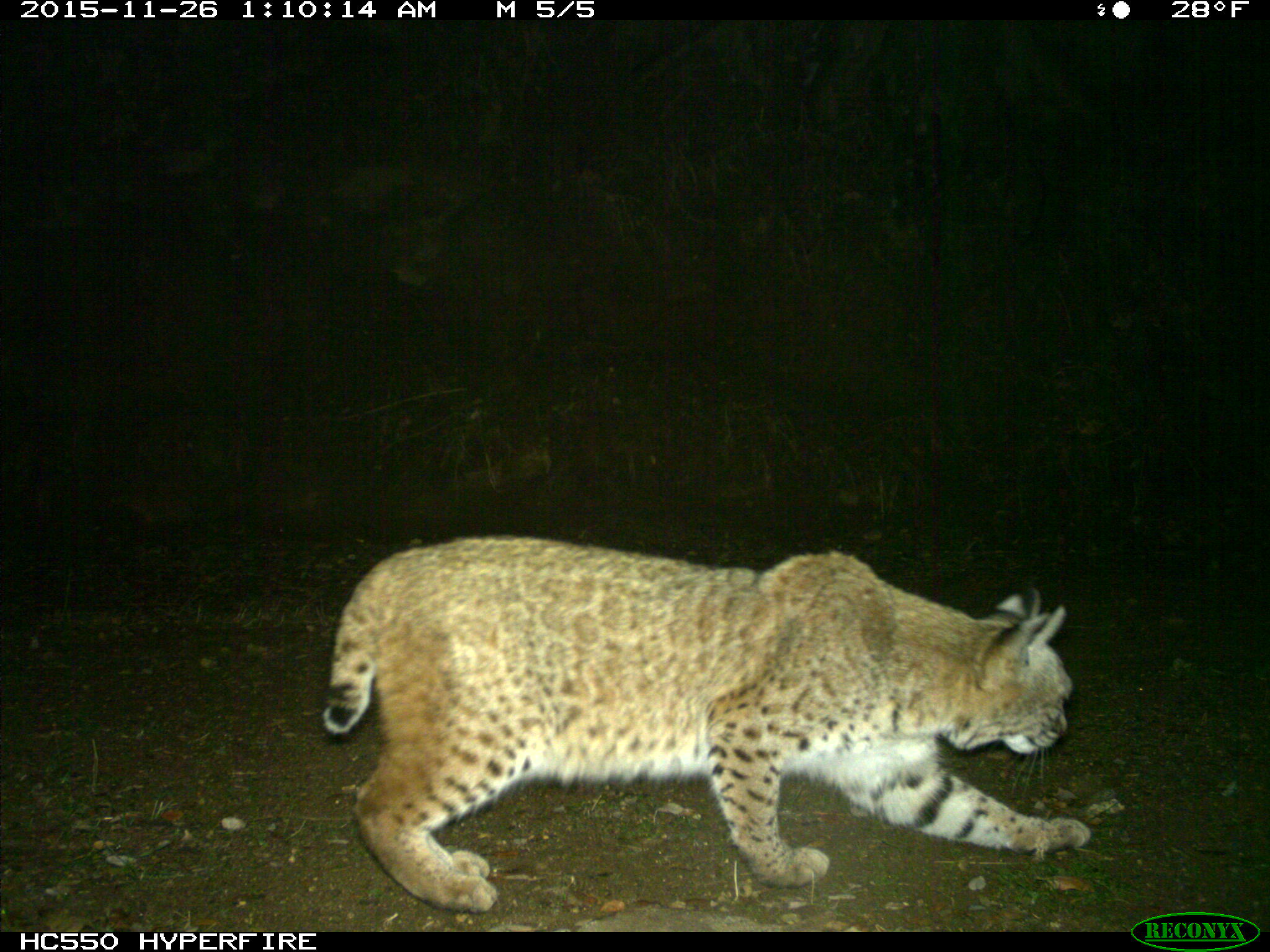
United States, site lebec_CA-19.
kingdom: Animalia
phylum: Chordata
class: Mammalia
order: Carnivora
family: Felidae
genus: Lynx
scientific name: Lynx rufus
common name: bobcat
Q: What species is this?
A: Lynx rufus (bobcat).